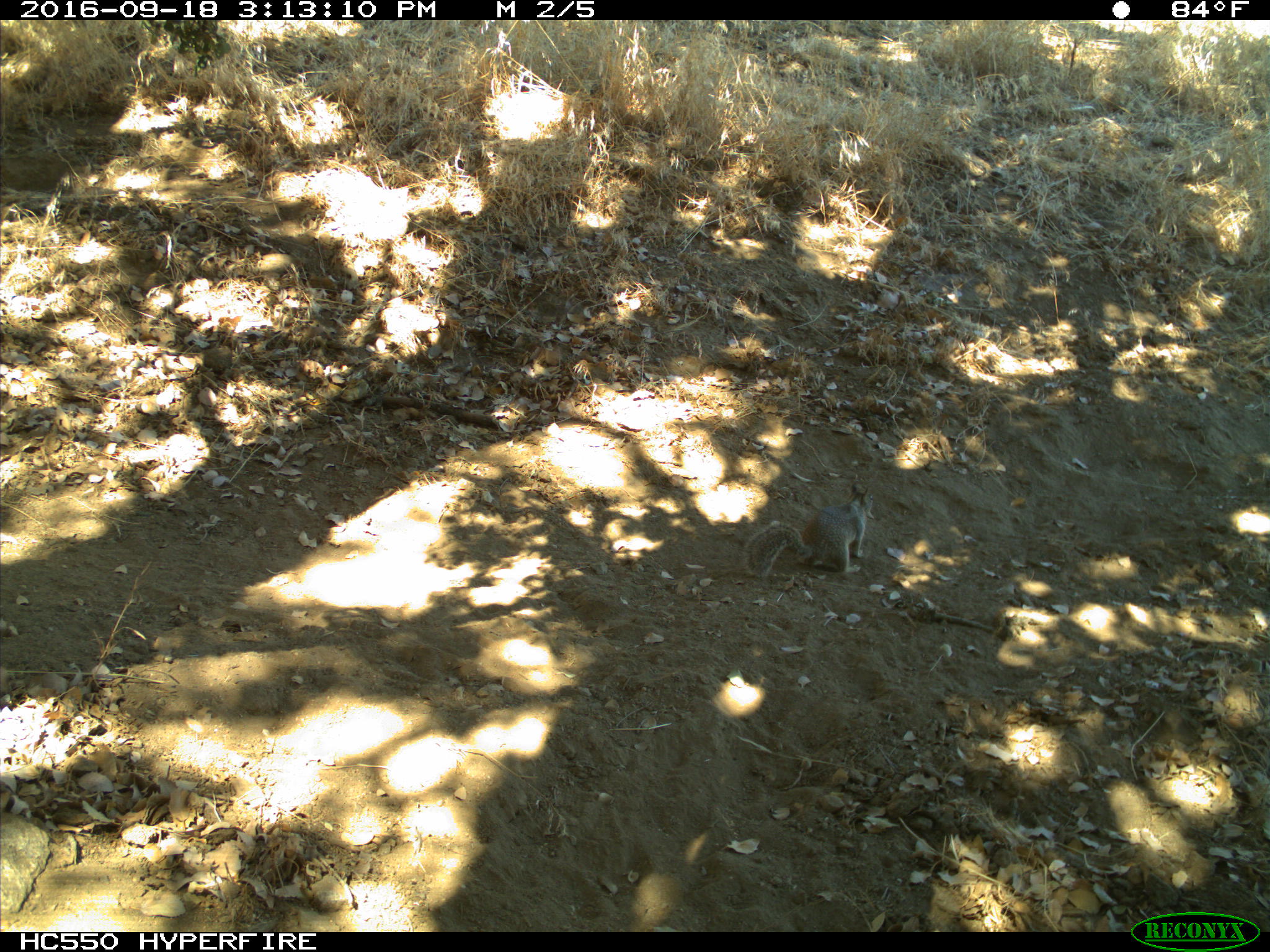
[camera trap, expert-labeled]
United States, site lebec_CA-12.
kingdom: Animalia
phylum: Chordata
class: Mammalia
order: Rodentia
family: Sciuridae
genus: Otospermophilus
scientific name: Otospermophilus beecheyi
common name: california ground squirrel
Otospermophilus beecheyi (california ground squirrel).